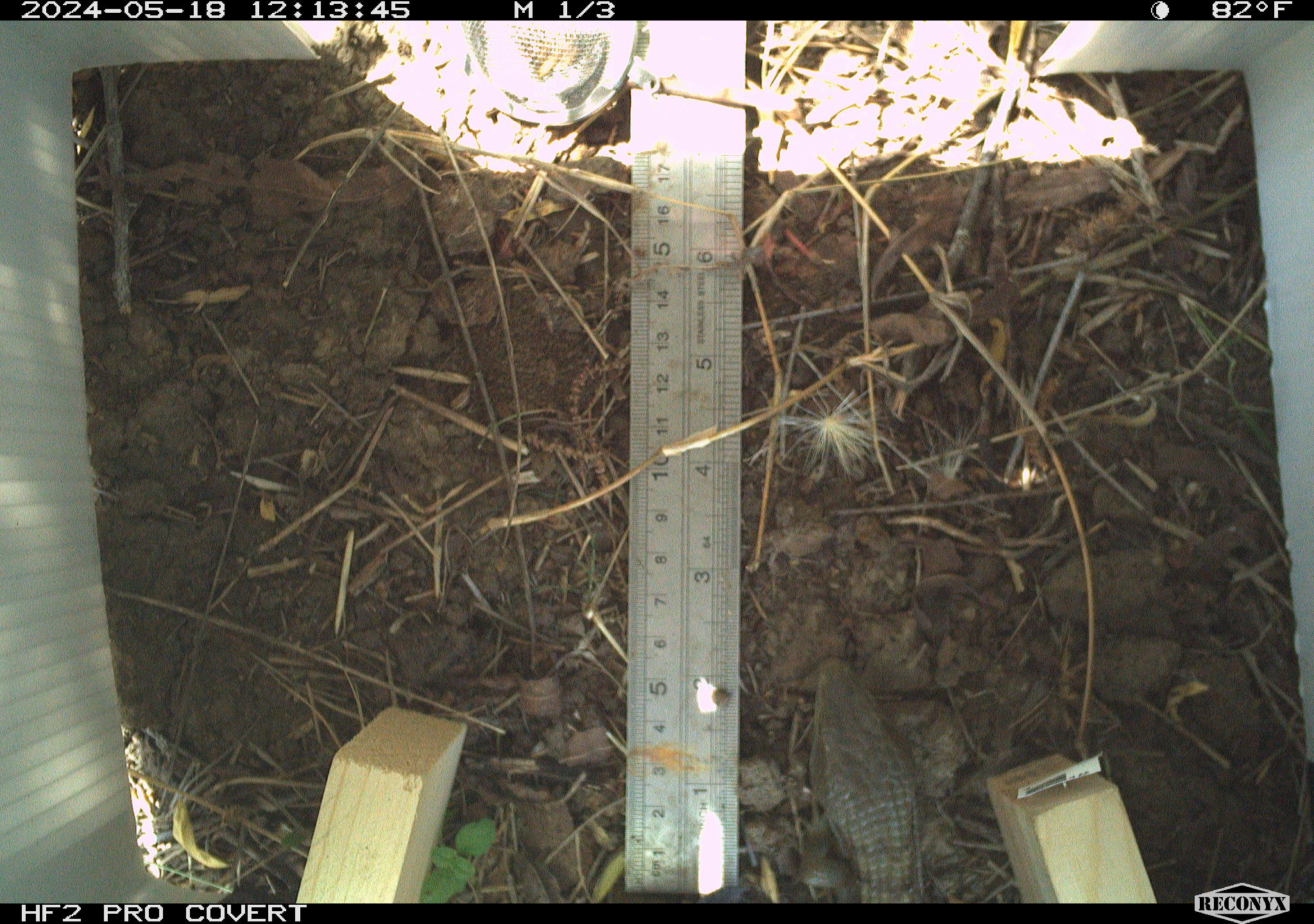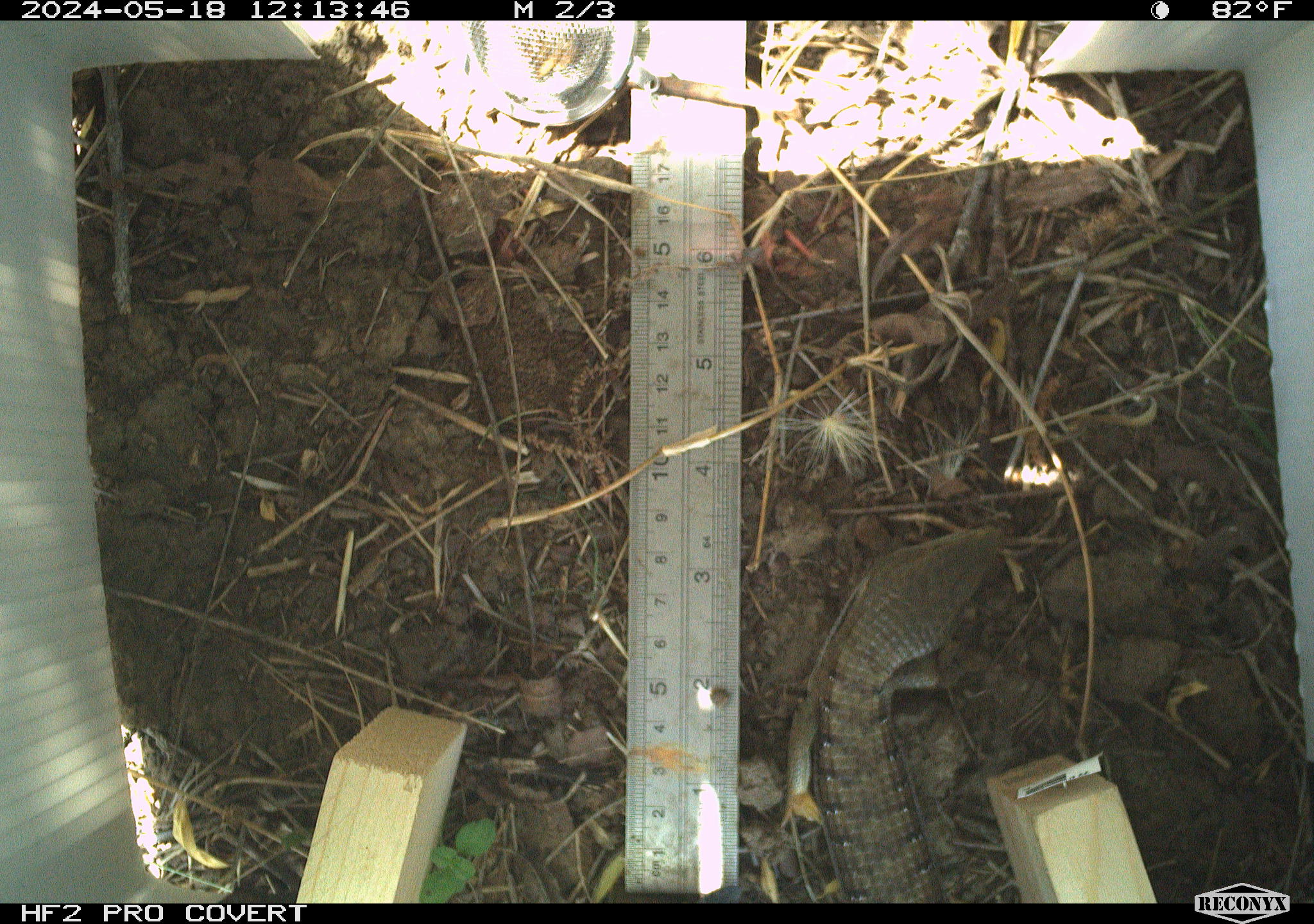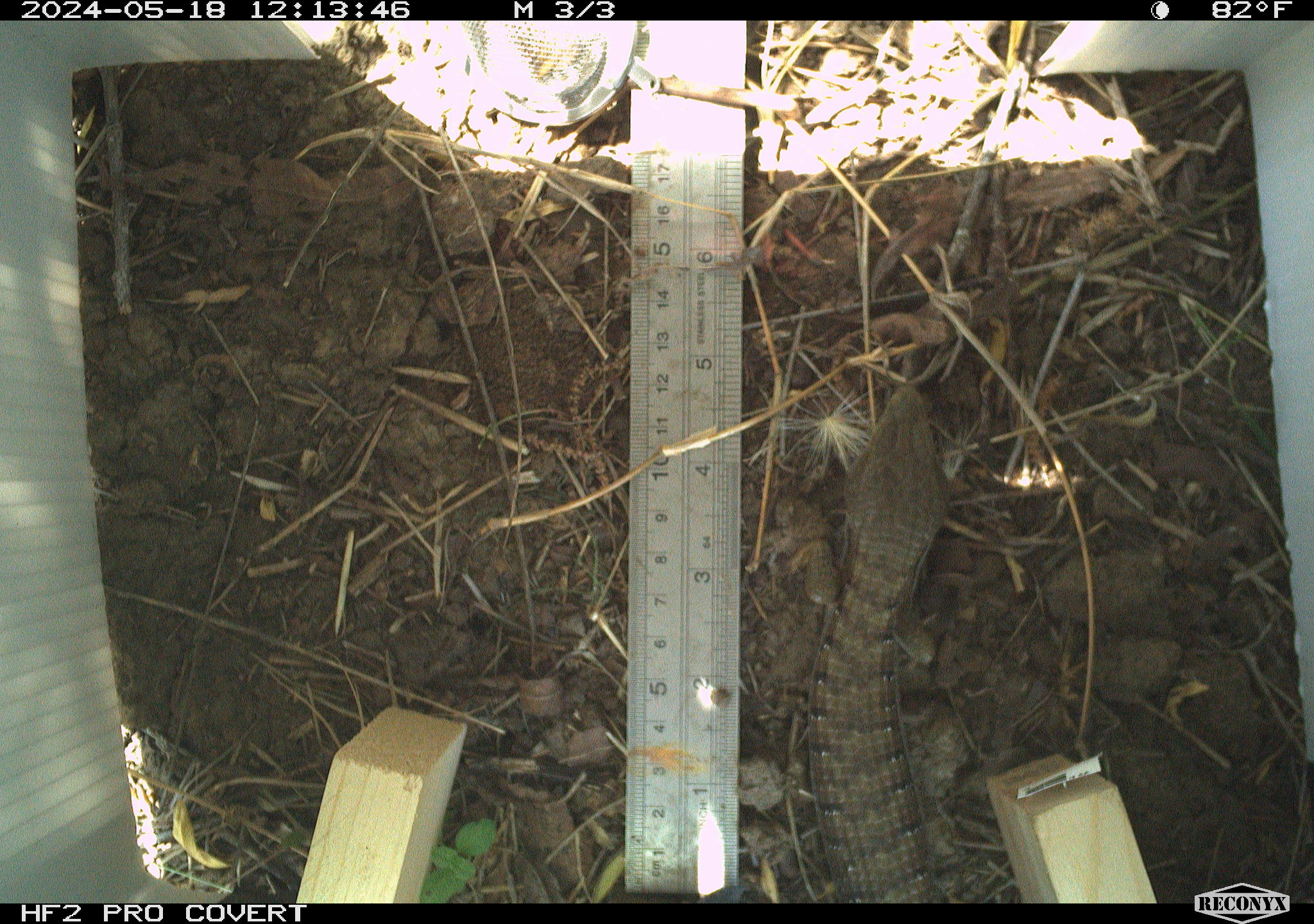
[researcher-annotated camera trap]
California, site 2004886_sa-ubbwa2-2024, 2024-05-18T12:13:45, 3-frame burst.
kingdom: Animalia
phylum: Chordata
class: Reptilia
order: Squamata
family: Anguidae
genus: Elgaria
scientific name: Elgaria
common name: alligator lizards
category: elgaria species